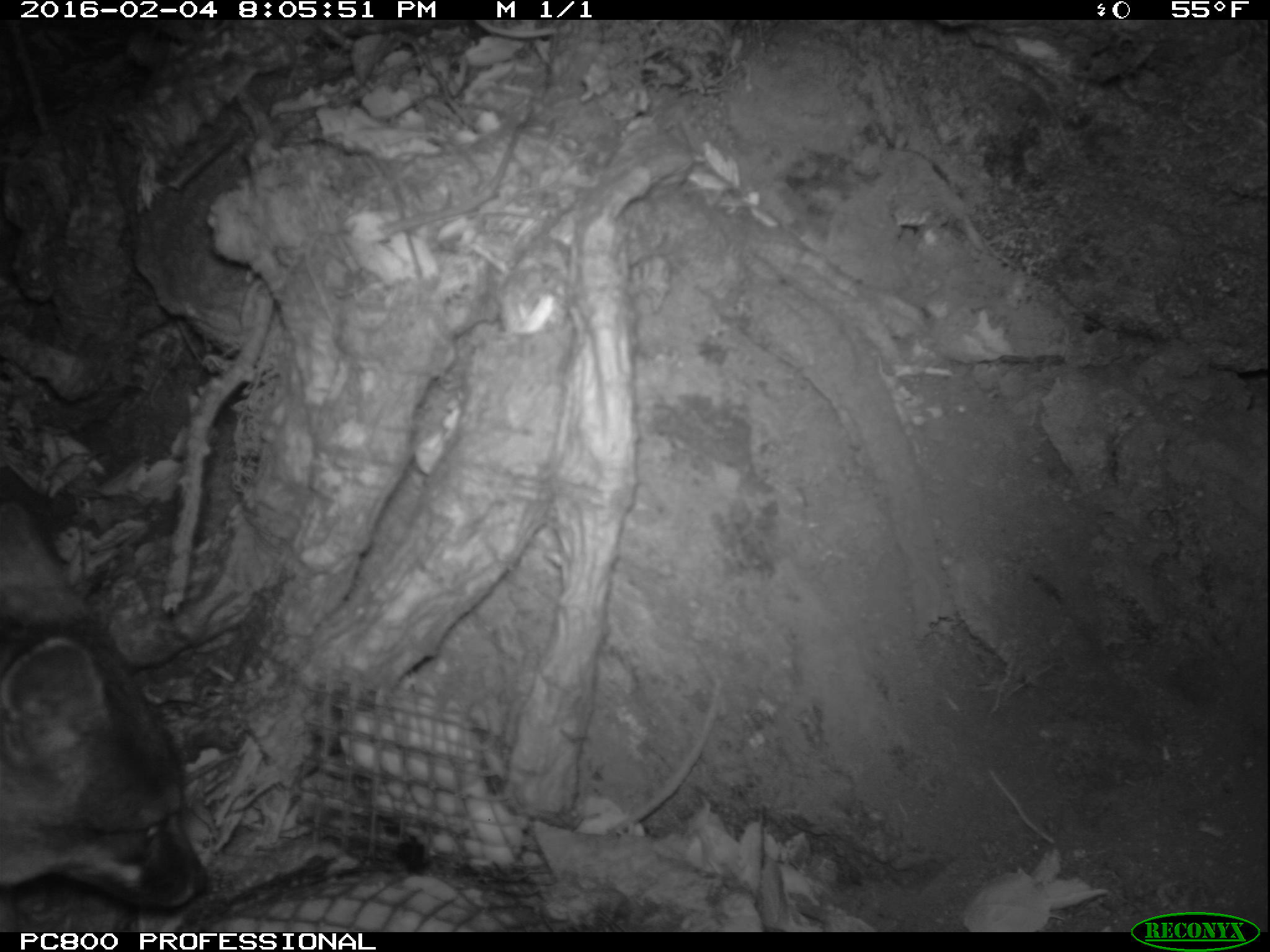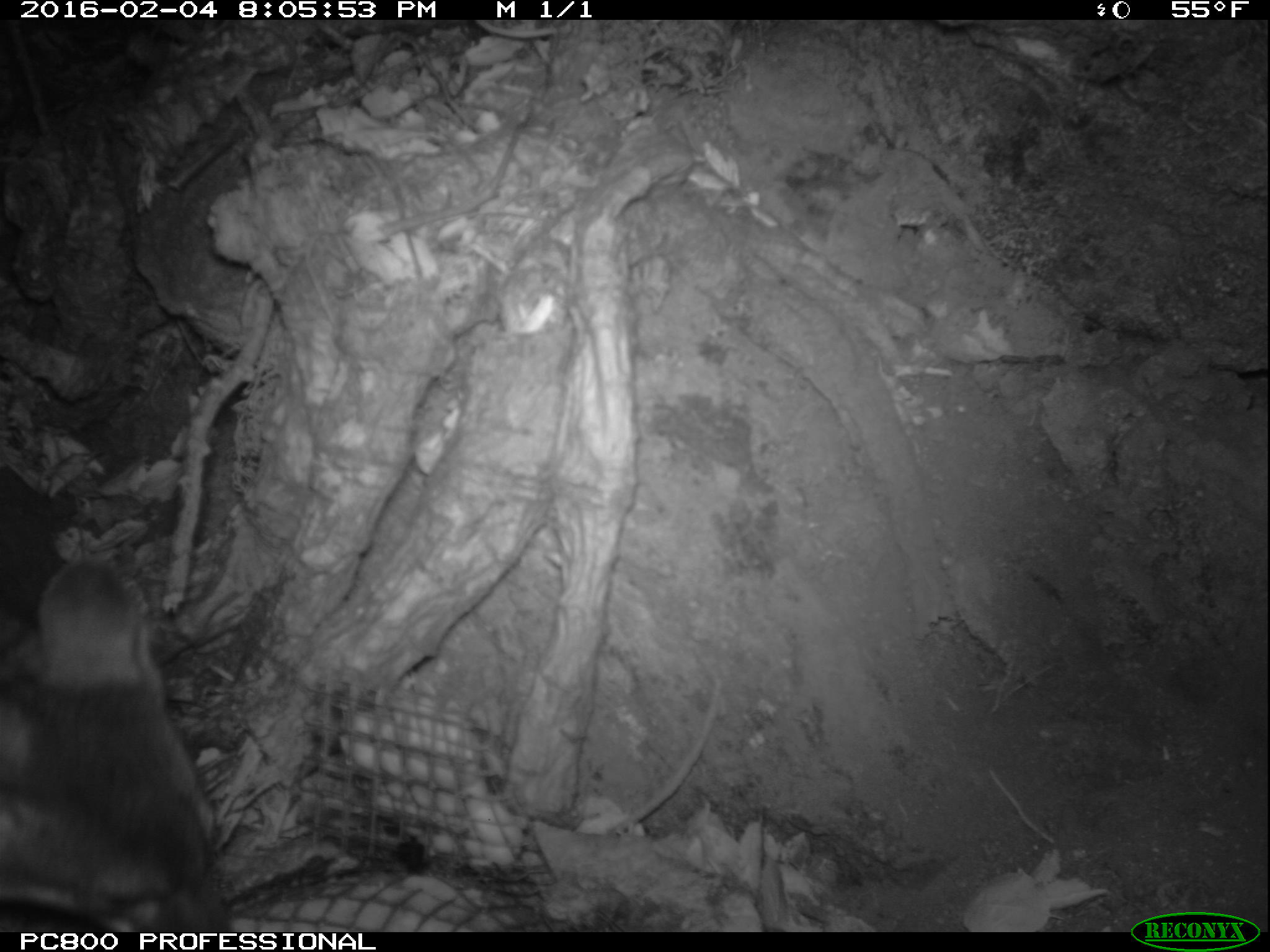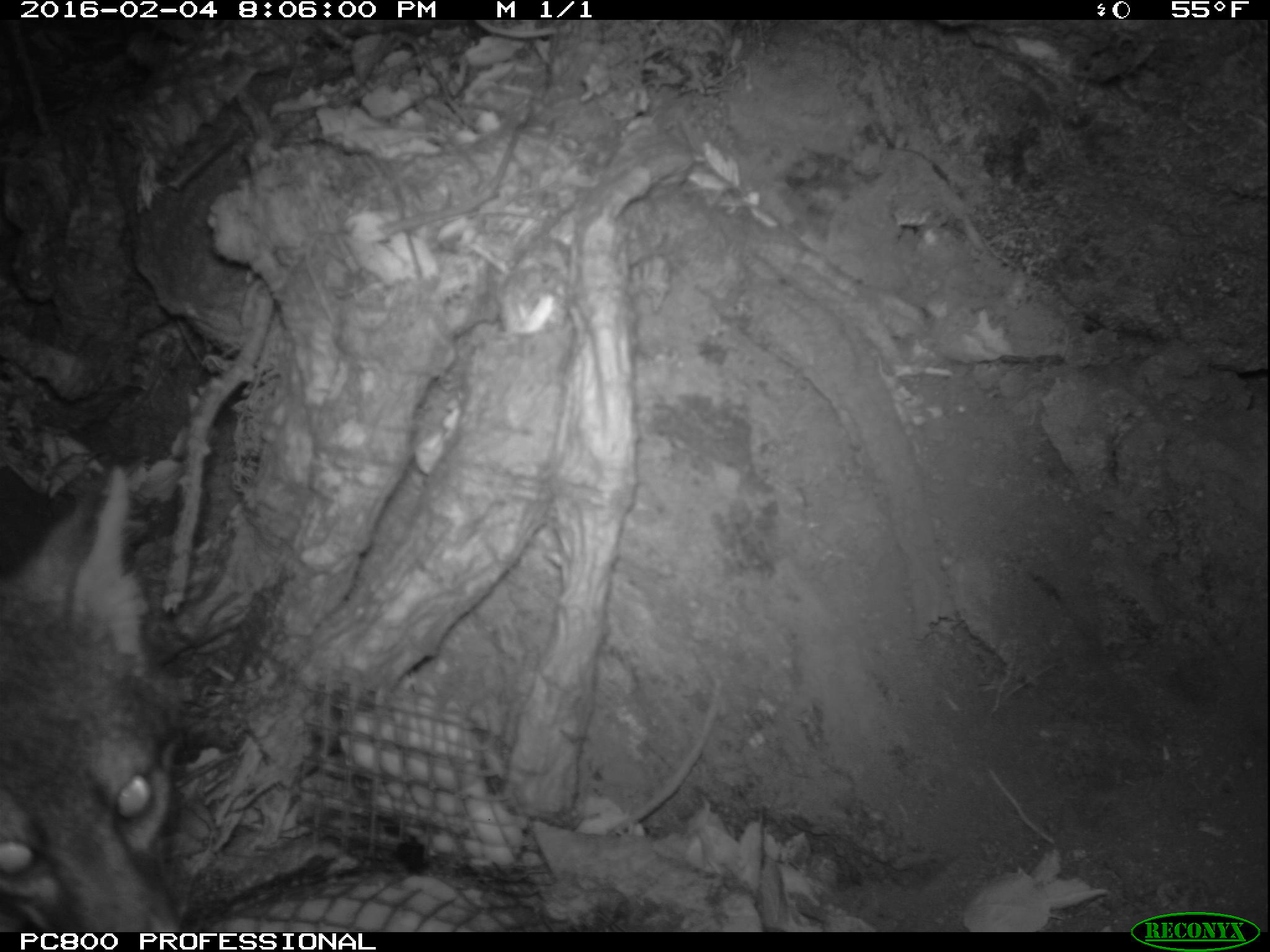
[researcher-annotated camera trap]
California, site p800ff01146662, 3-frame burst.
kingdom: Animalia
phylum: Chordata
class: Mammalia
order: Carnivora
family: Canidae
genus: Urocyon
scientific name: Urocyon littoralis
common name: island fox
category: fox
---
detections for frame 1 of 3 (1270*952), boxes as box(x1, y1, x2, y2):
fox: box(0, 503, 206, 912)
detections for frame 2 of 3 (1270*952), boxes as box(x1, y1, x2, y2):
fox: box(0, 553, 235, 933)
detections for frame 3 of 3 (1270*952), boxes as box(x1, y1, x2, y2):
fox: box(0, 464, 184, 932)